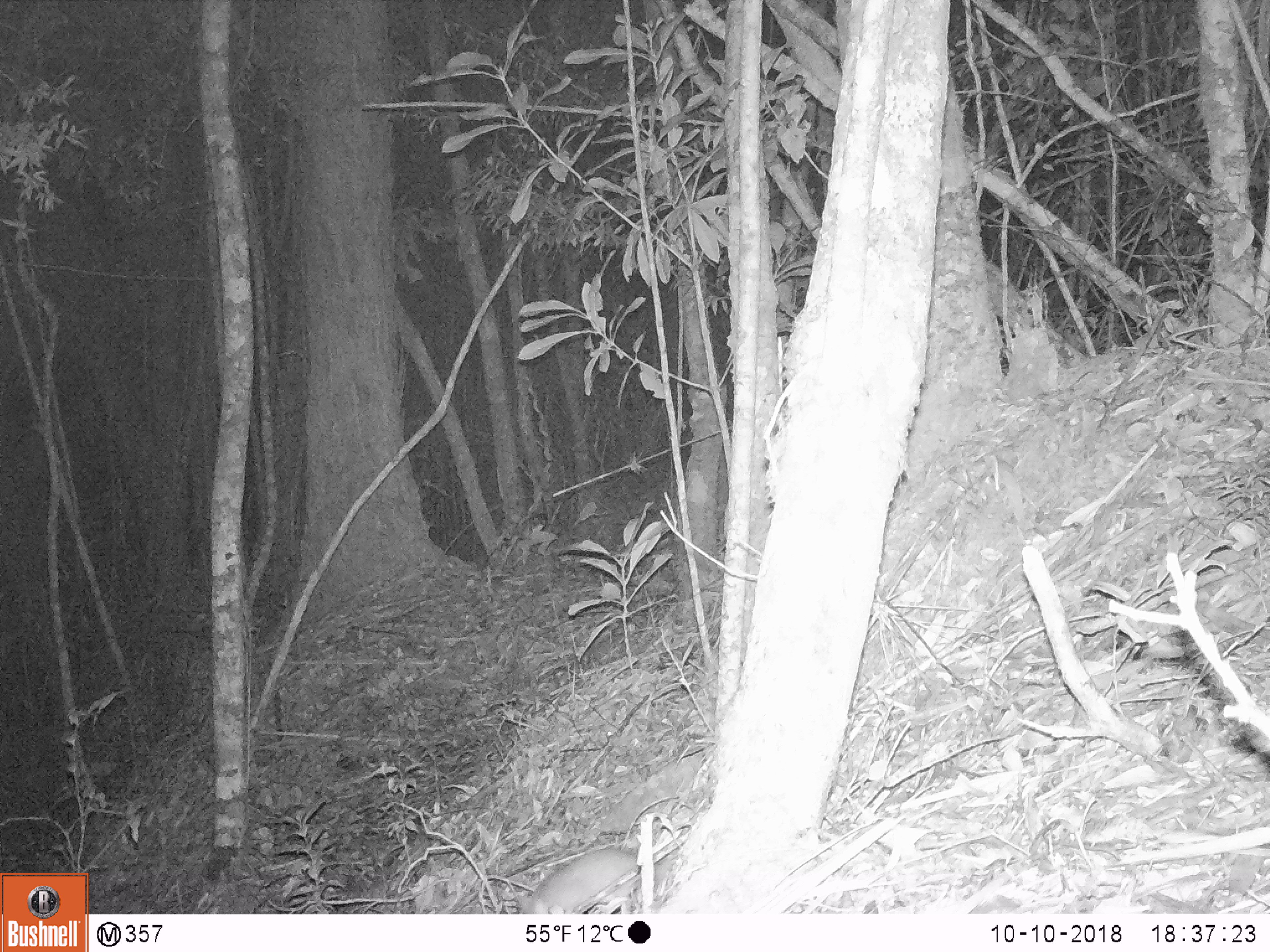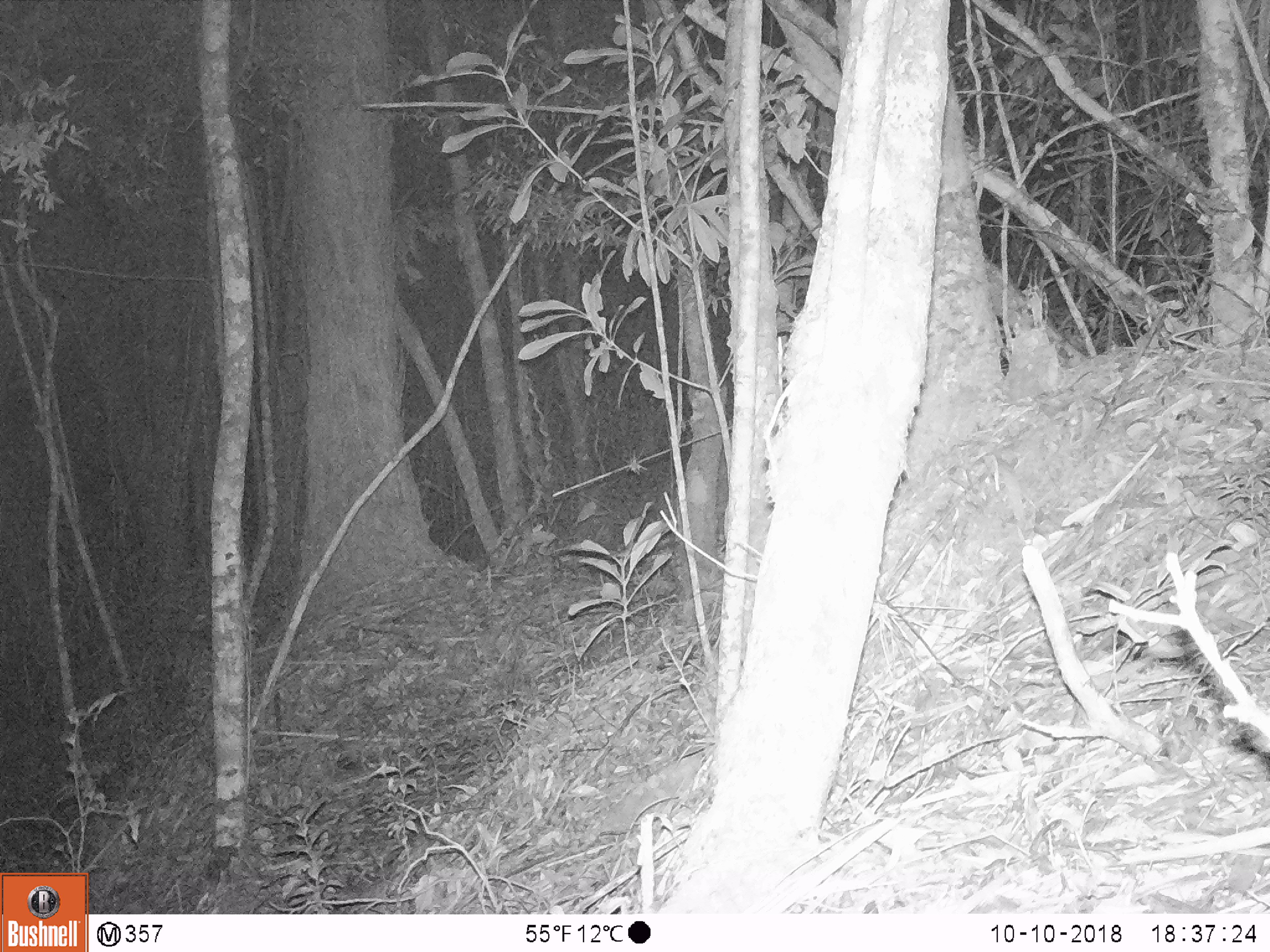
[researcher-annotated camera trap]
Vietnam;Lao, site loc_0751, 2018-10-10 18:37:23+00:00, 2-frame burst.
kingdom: Animalia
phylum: Chordata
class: Mammalia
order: Rodentia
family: Muridae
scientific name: Muridae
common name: old-world mice and rats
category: unidentified murid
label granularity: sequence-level